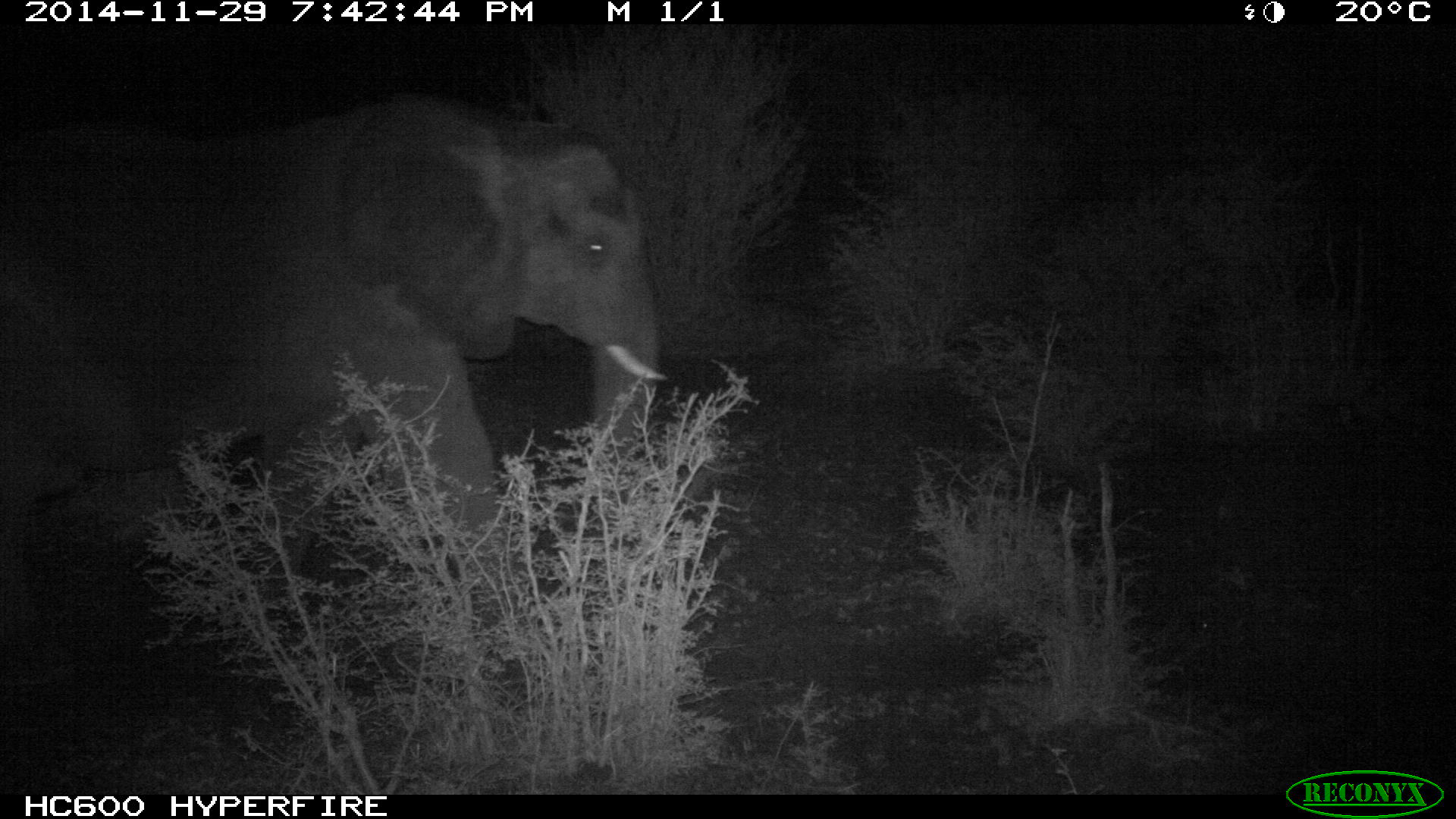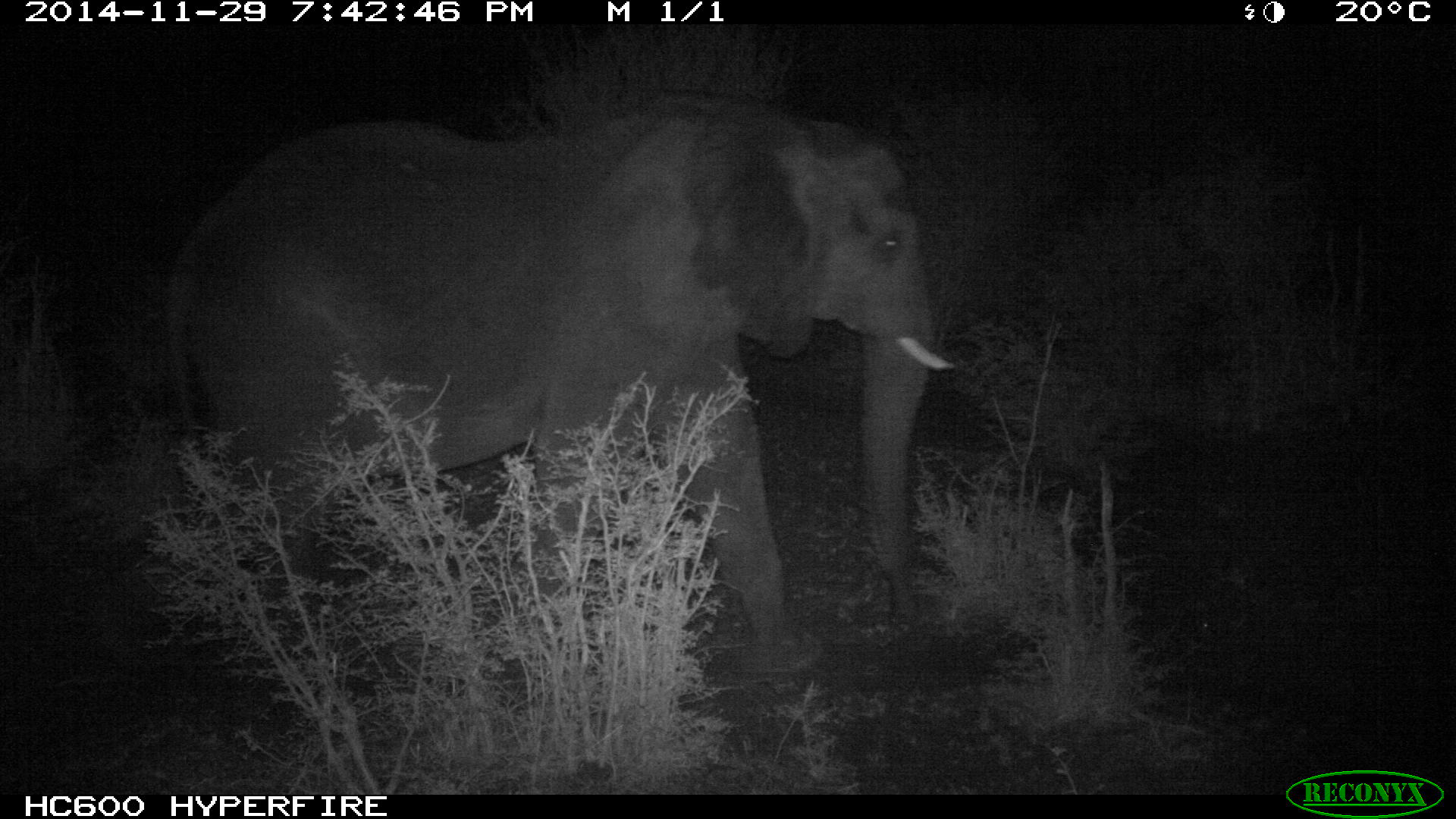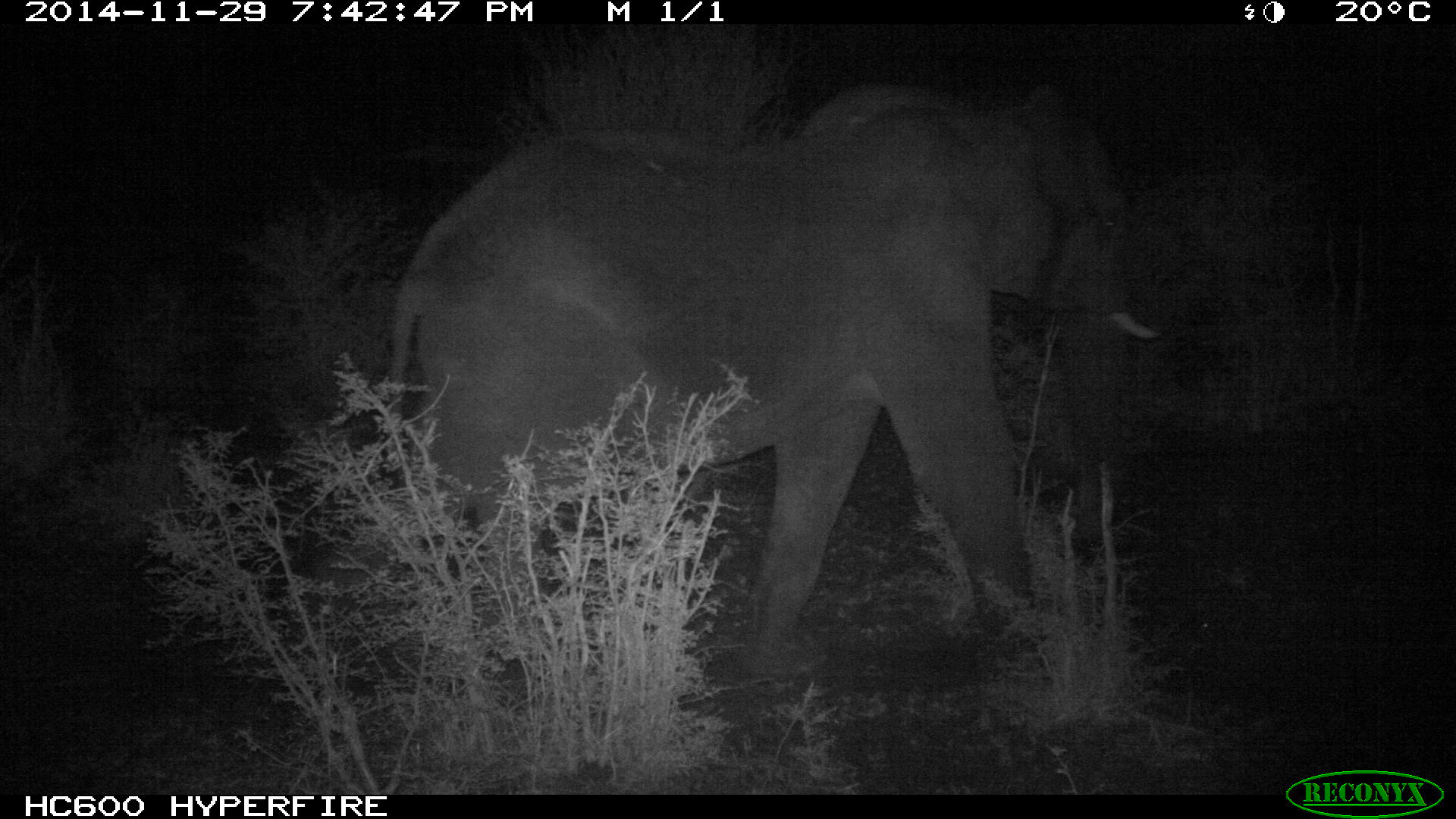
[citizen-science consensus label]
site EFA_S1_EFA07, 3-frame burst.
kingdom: Animalia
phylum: Chordata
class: Mammalia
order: Proboscidea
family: Elephantidae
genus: Loxodonta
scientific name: Loxodonta africana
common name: african bush elephant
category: elephant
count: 1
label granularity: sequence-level